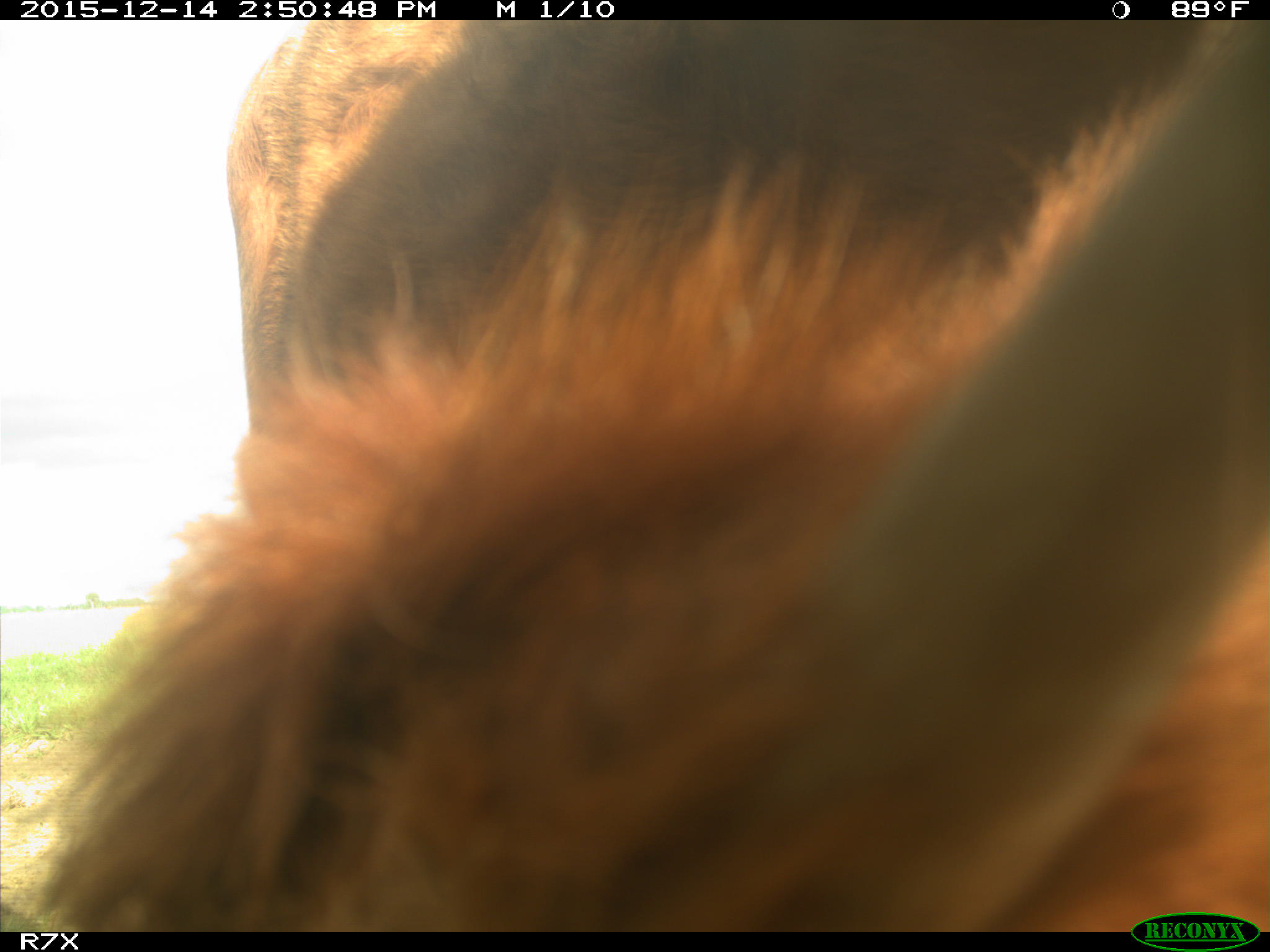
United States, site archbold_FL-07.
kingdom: Animalia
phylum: Chordata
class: Mammalia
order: Artiodactyla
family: Bovidae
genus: Bos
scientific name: Bos taurus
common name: domestic cow